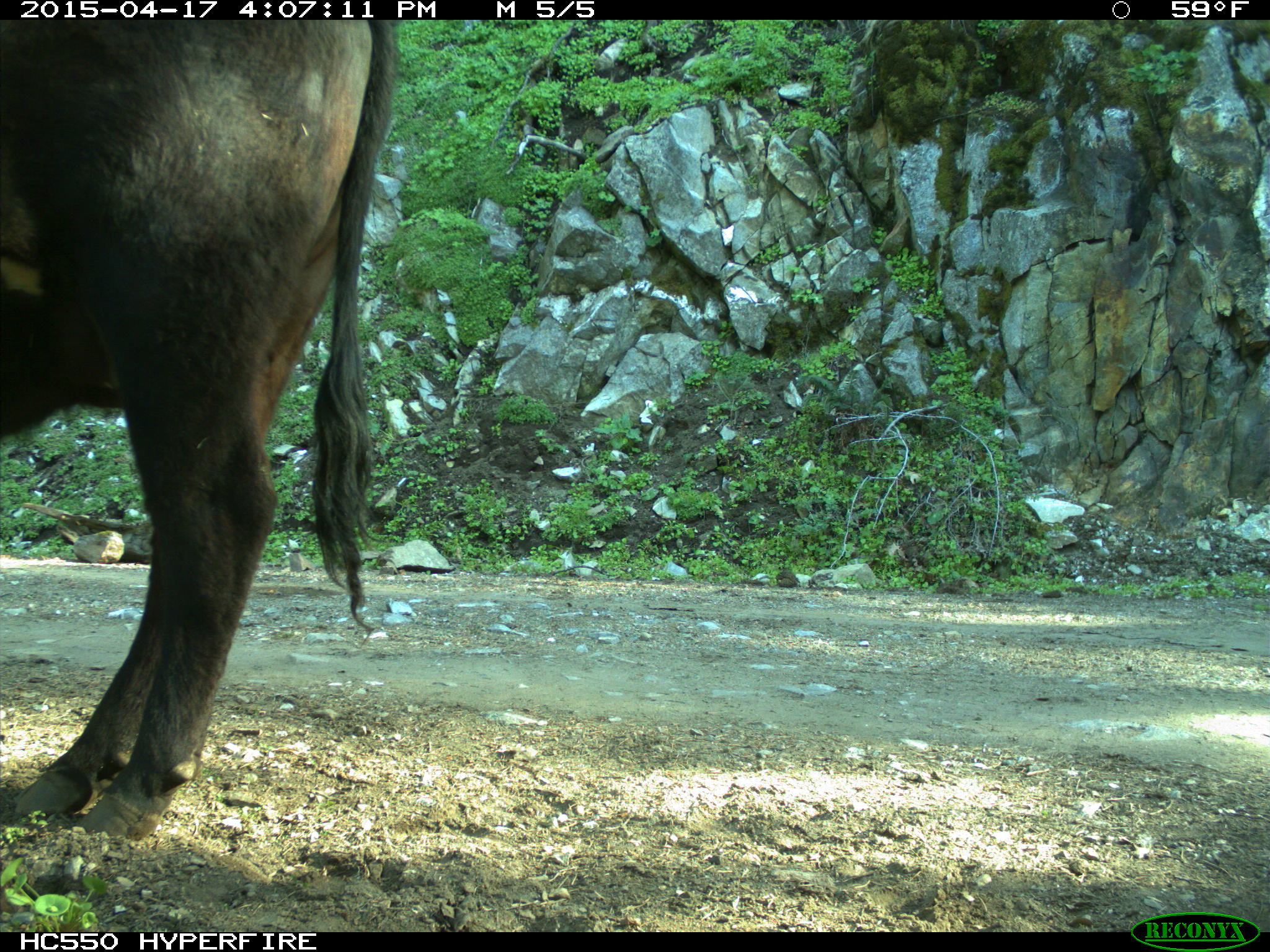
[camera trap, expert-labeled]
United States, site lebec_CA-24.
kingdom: Animalia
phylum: Chordata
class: Mammalia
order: Artiodactyla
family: Bovidae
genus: Bos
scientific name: Bos taurus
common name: domestic cow